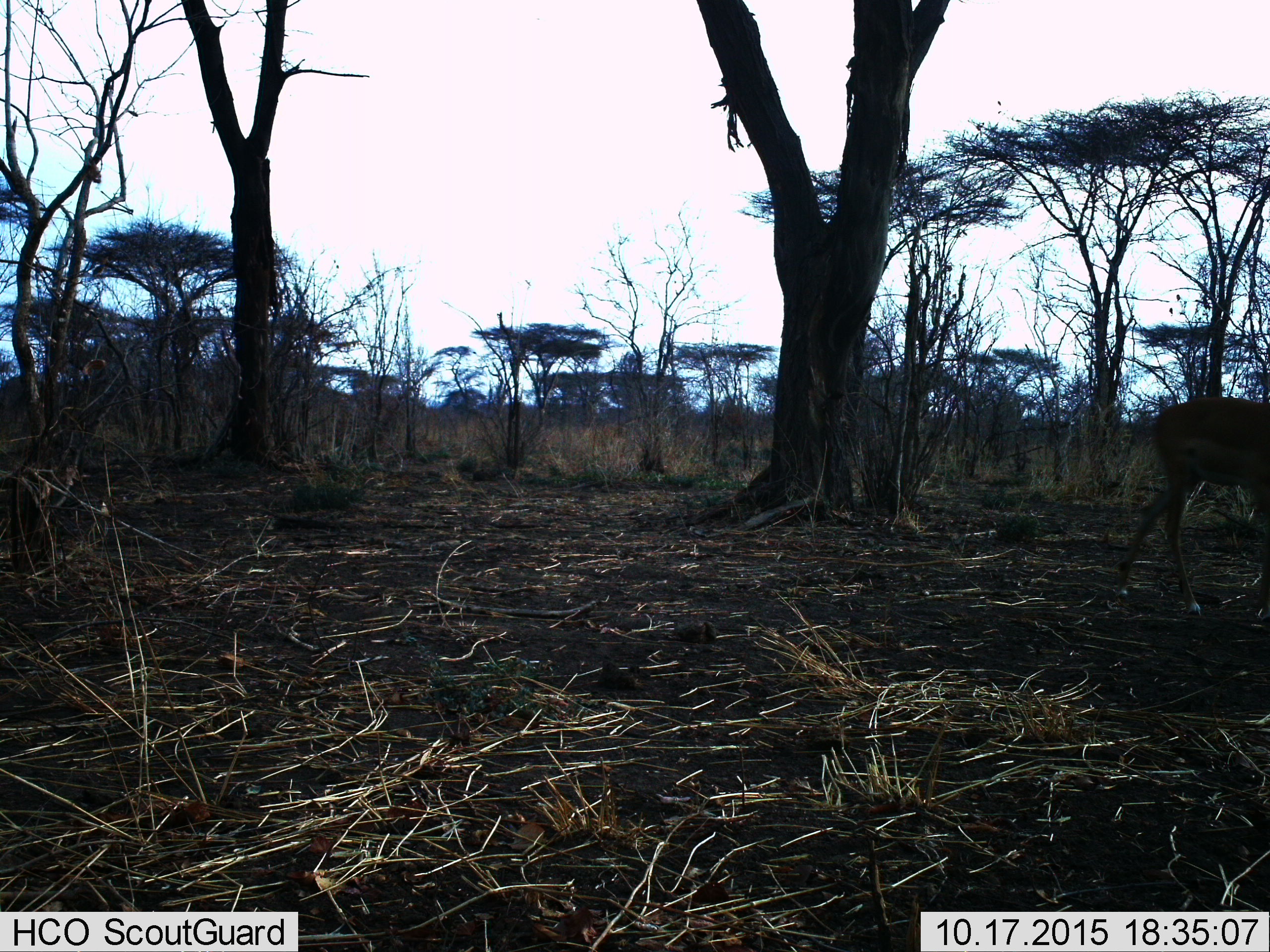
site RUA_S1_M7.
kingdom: Animalia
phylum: Chordata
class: Mammalia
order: Artiodactyla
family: Bovidae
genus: Aepyceros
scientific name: Aepyceros melampus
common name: impala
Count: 1.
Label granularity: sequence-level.